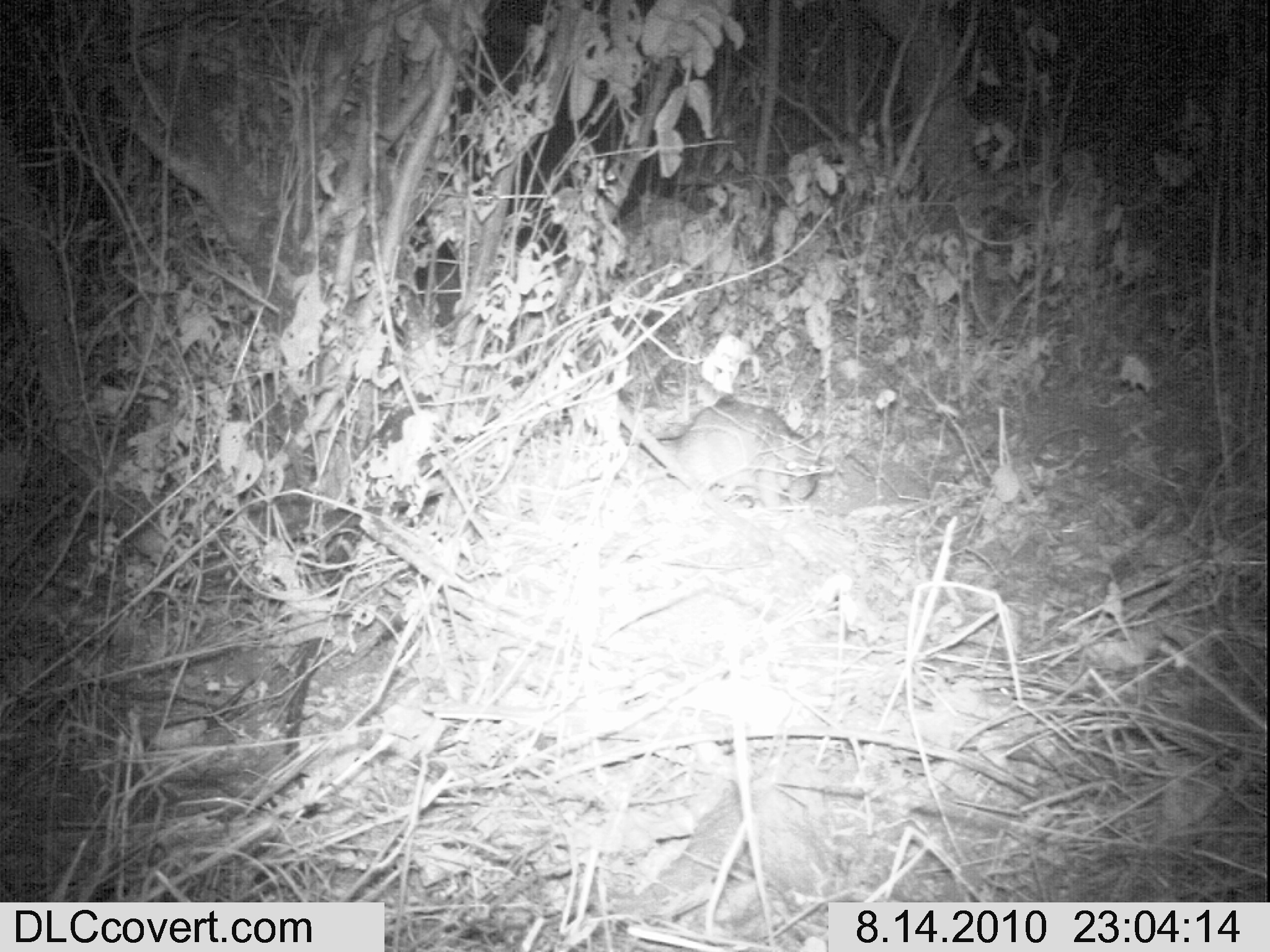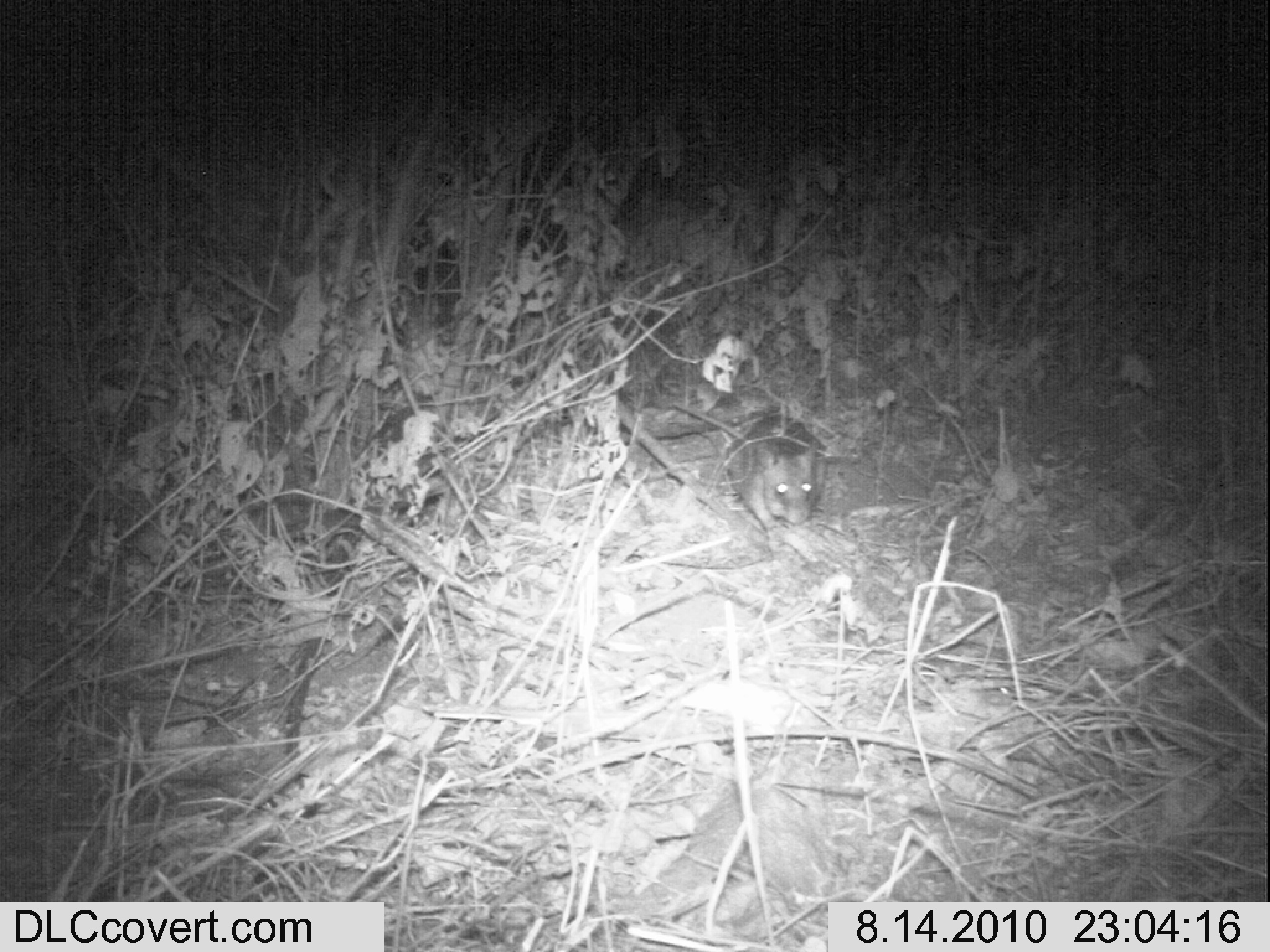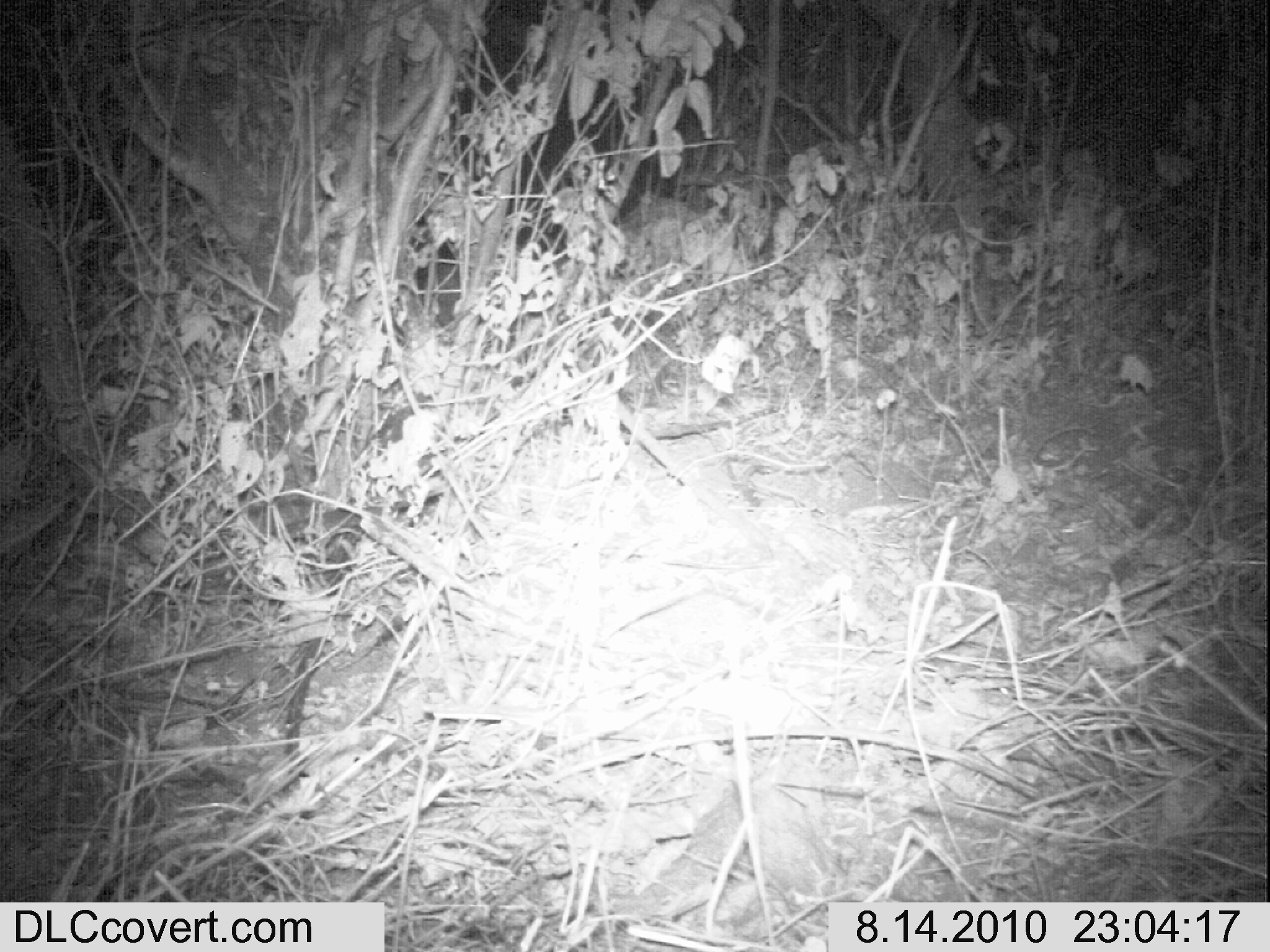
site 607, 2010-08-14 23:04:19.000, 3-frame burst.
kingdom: Animalia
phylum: Chordata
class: Mammalia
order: Rodentia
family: Nesomyidae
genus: Cricetomys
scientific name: Cricetomys gambianus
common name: african giant pouched rat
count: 1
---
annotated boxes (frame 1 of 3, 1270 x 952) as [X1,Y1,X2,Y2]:
cricetomys gambianus: [659,401,823,506]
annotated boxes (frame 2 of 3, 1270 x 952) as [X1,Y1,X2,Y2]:
cricetomys gambianus: [723,414,827,533]